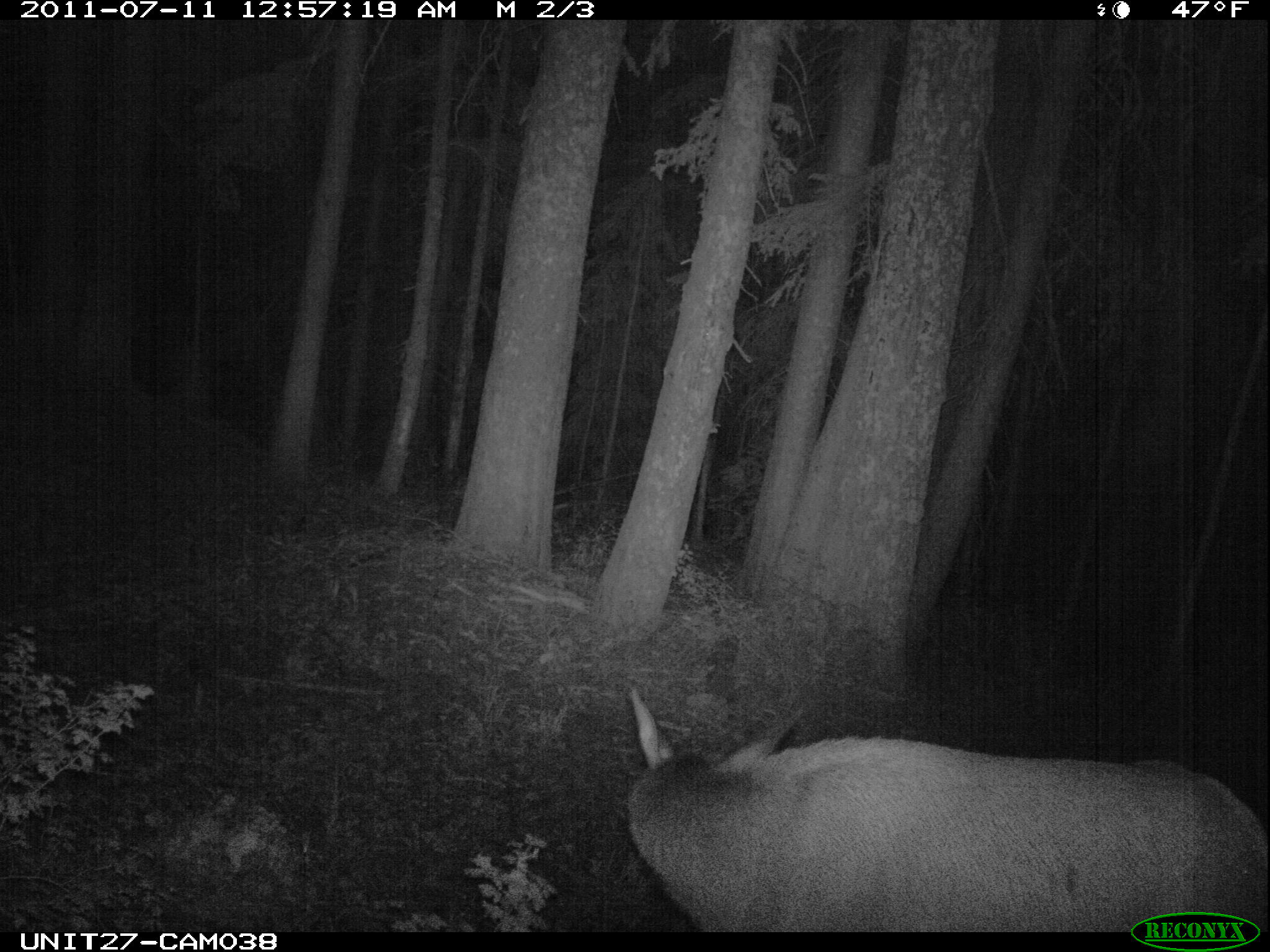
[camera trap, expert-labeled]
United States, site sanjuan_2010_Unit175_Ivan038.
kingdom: Animalia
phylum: Chordata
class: Mammalia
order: Artiodactyla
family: Cervidae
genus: Cervus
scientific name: Cervus elaphus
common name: red deer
Cervus elaphus (red deer).